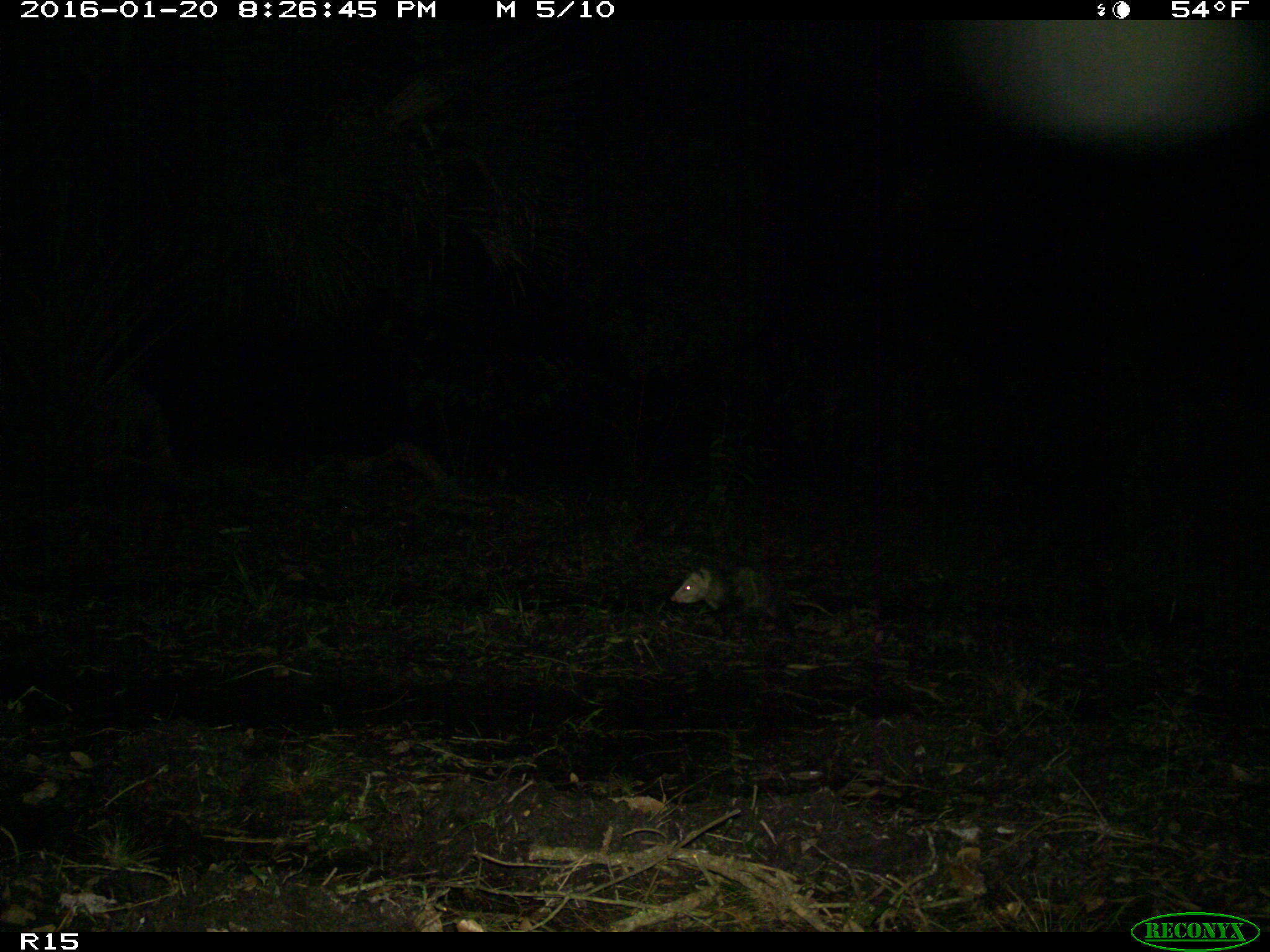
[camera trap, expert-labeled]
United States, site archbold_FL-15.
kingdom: Animalia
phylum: Chordata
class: Mammalia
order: Didelphimorphia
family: Didelphidae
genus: Didelphis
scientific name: Didelphis virginiana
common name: virginia opossum